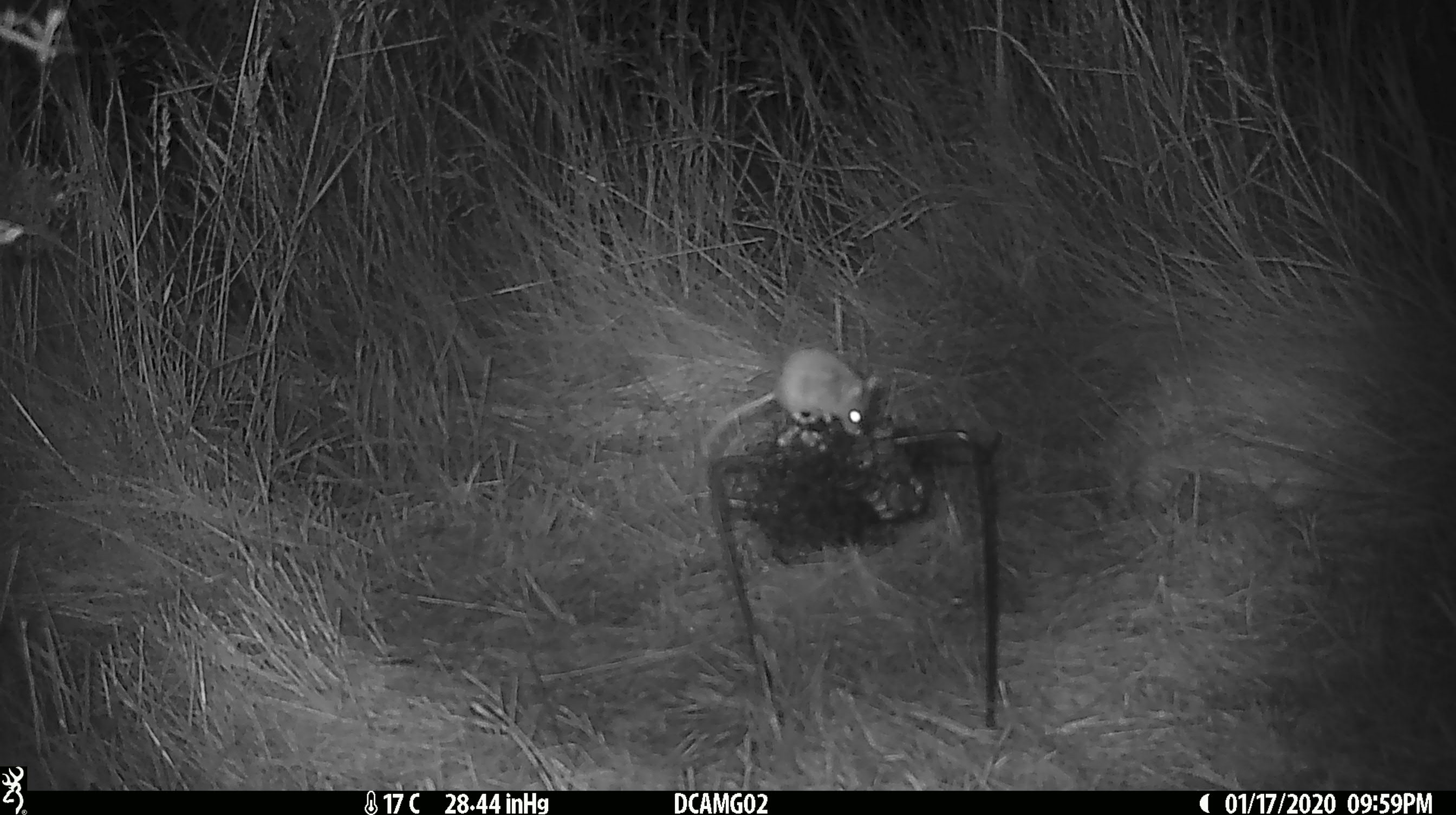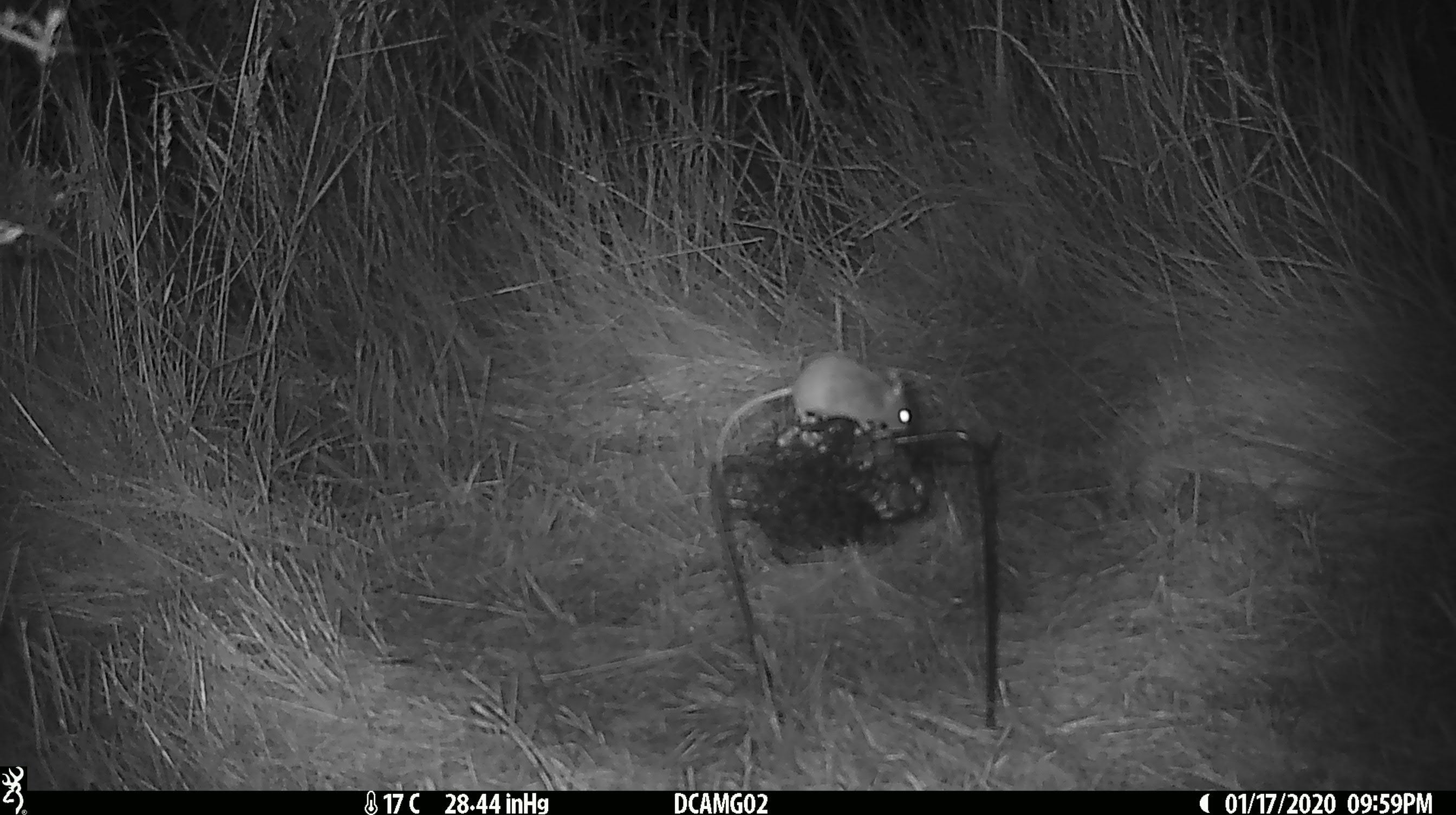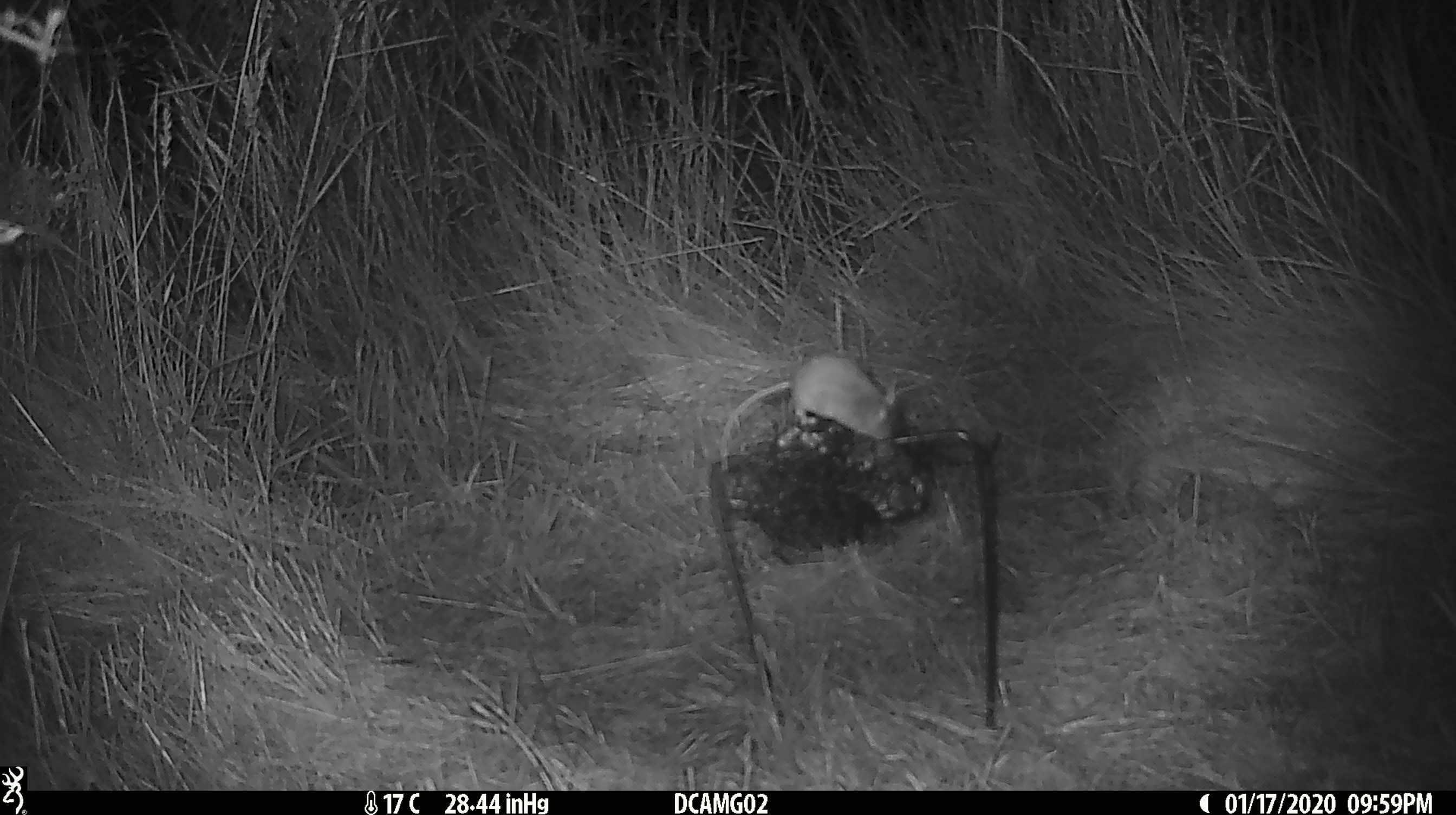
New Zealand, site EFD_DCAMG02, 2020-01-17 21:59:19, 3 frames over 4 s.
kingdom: Animalia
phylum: Chordata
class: Mammalia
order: Rodentia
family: Muridae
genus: Mus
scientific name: Mus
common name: mouse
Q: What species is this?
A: Mouse (Mus).